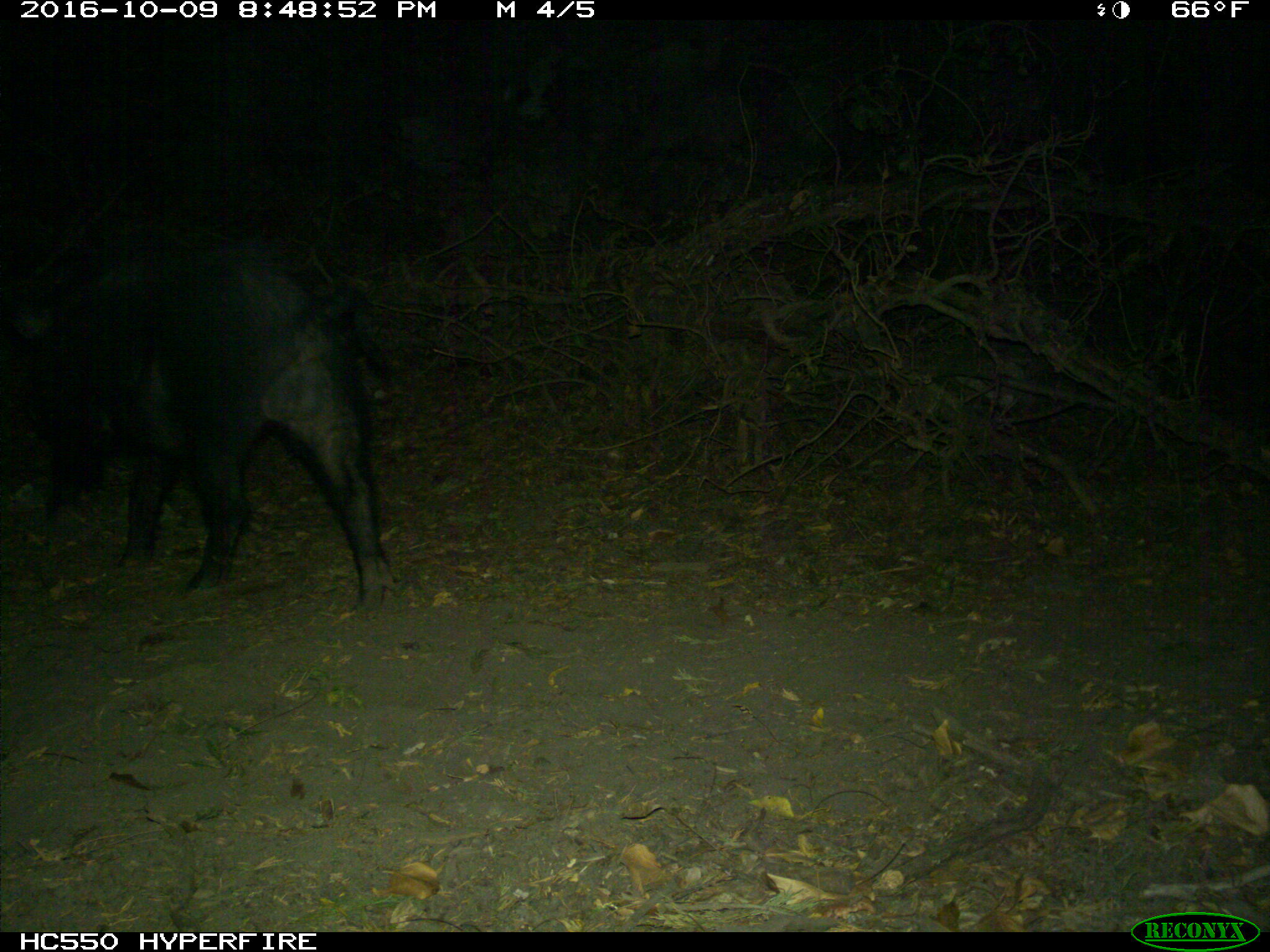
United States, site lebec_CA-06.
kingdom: Animalia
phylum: Chordata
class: Mammalia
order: Artiodactyla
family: Suidae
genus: Sus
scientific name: Sus scrofa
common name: wild boar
Sus scrofa (wild boar).